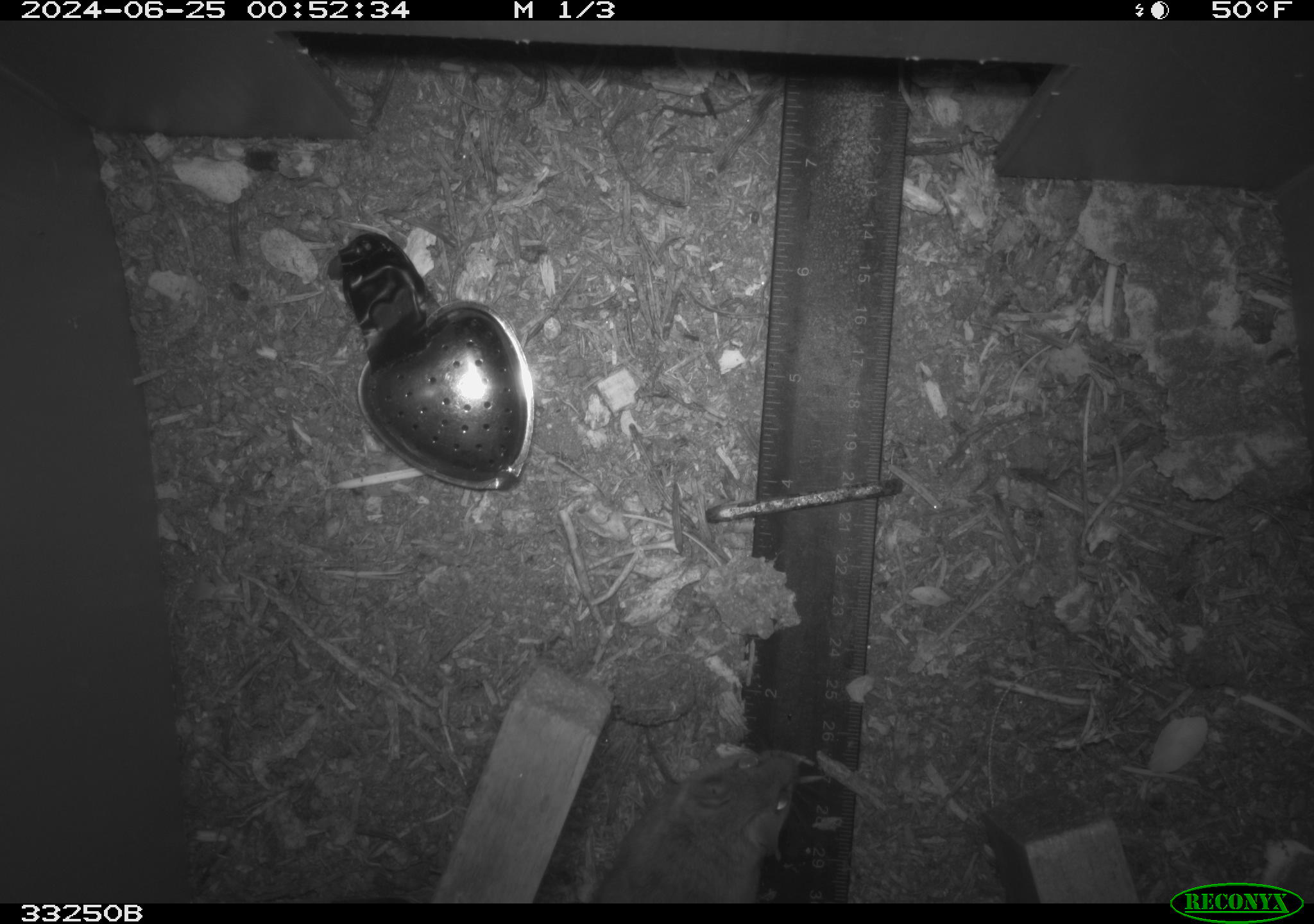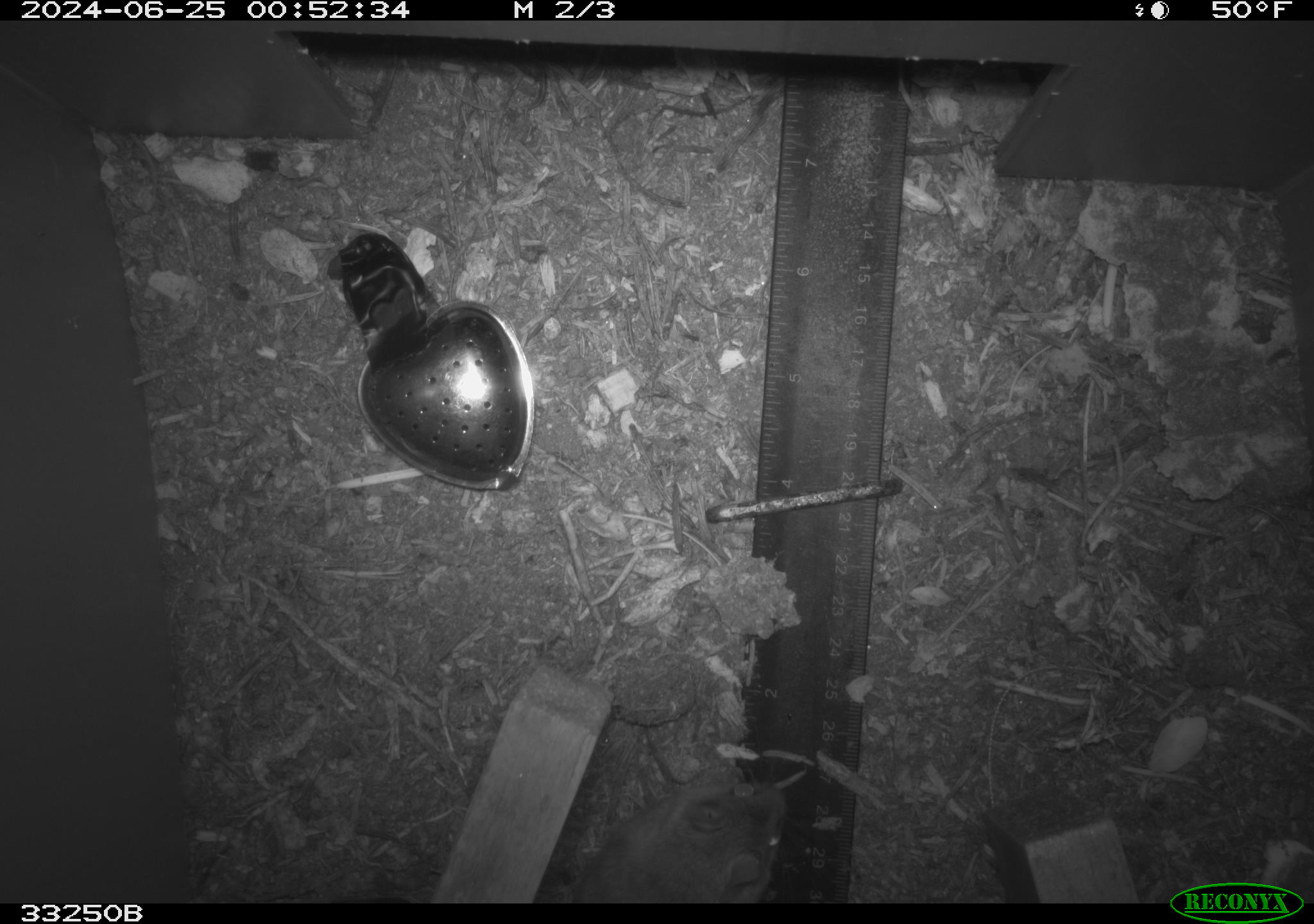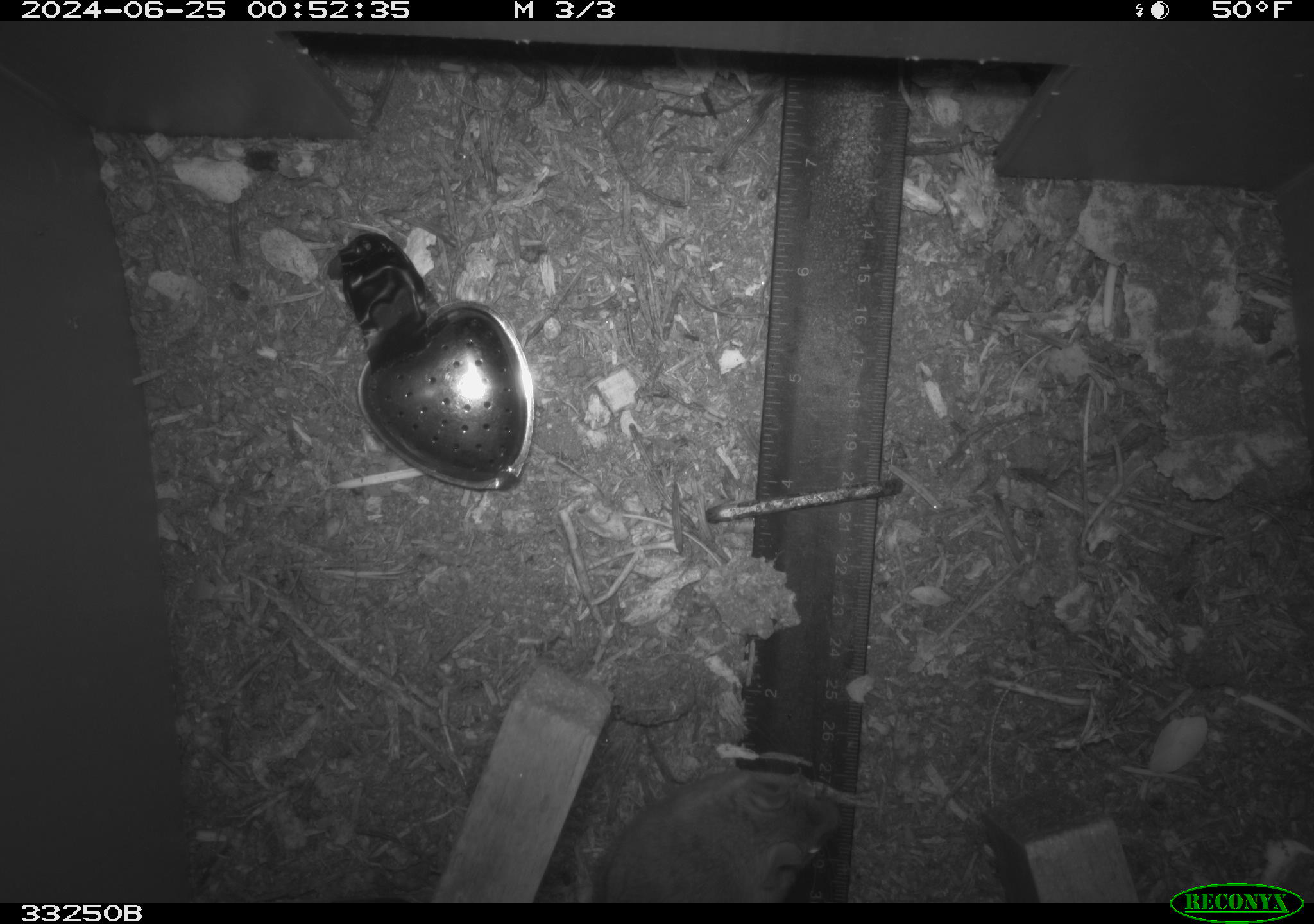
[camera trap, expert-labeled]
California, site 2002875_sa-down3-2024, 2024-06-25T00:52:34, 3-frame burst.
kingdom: Animalia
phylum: Chordata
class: Mammalia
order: Rodentia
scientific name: Rodentia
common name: rodent